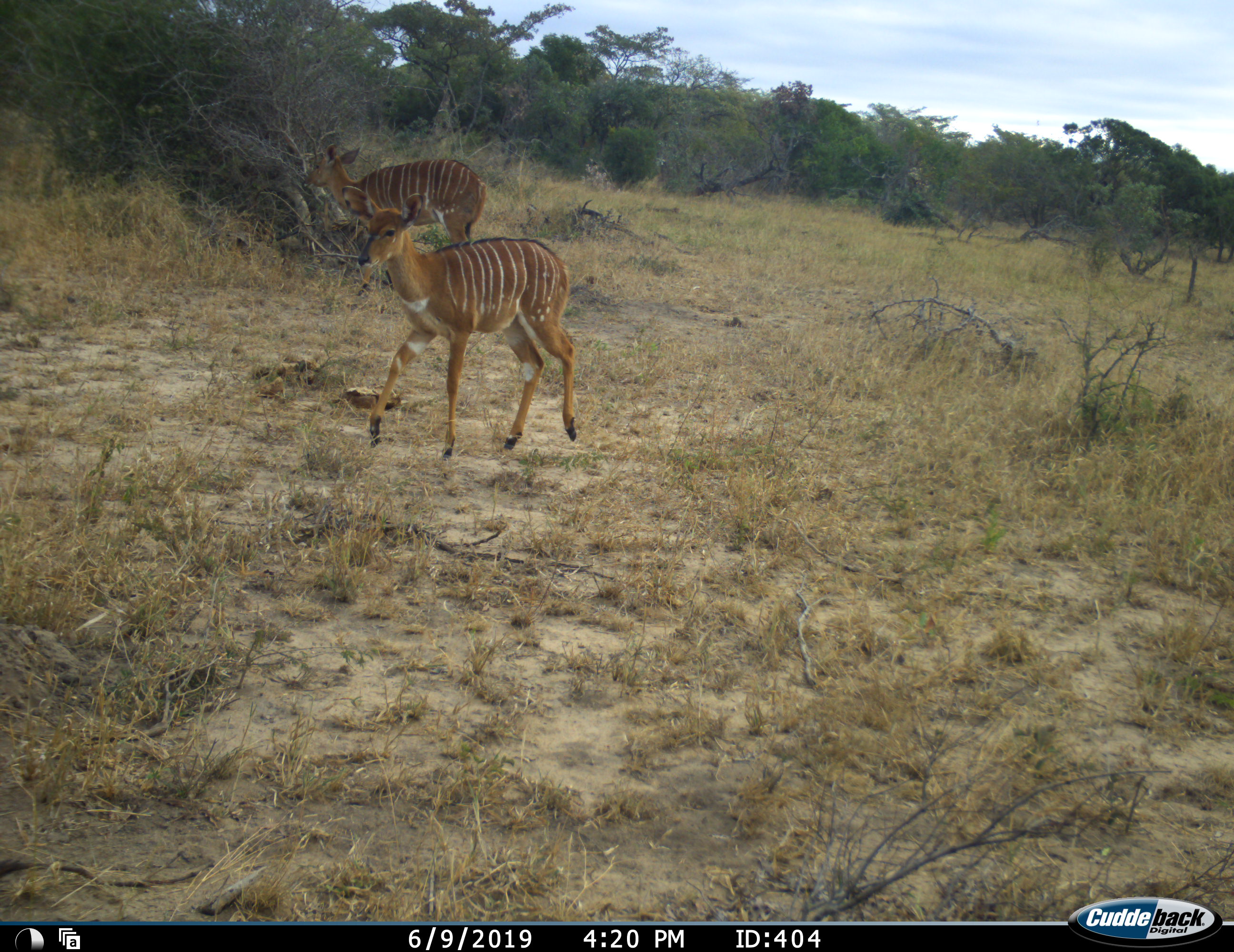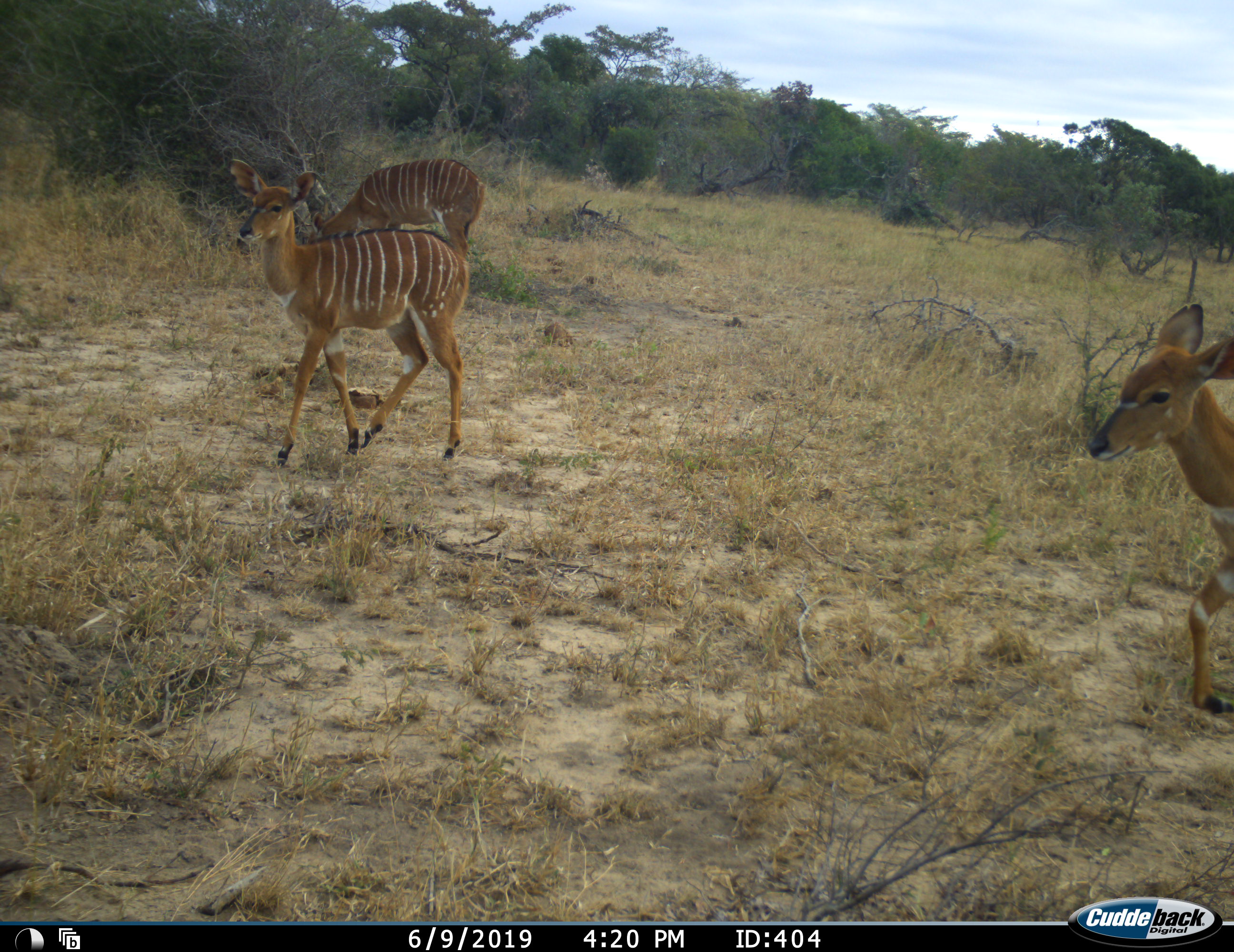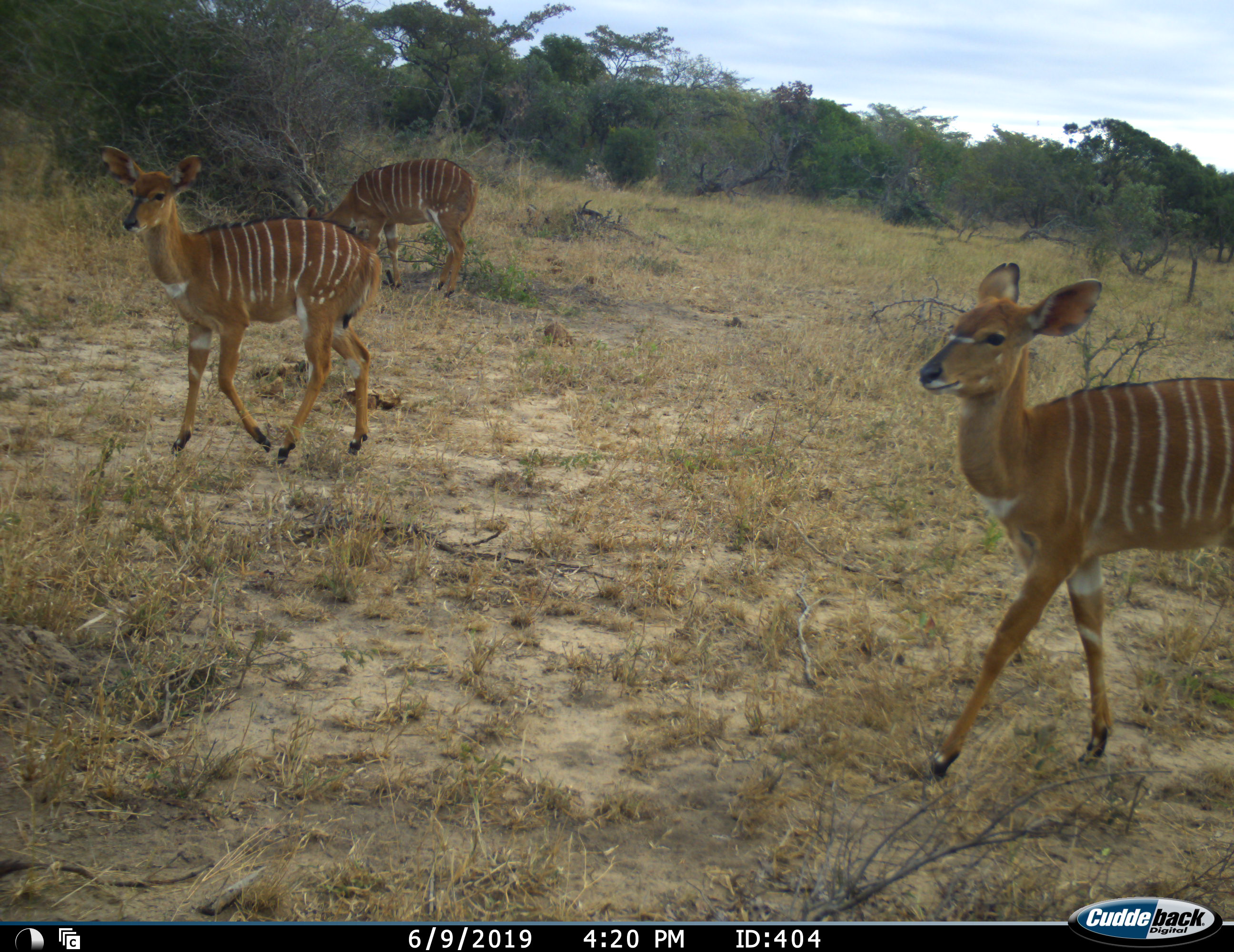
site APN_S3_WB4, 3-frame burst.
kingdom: Animalia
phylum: Chordata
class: Mammalia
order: Artiodactyla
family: Bovidae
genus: Tragelaphus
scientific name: Tragelaphus angasii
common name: nyala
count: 3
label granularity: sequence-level